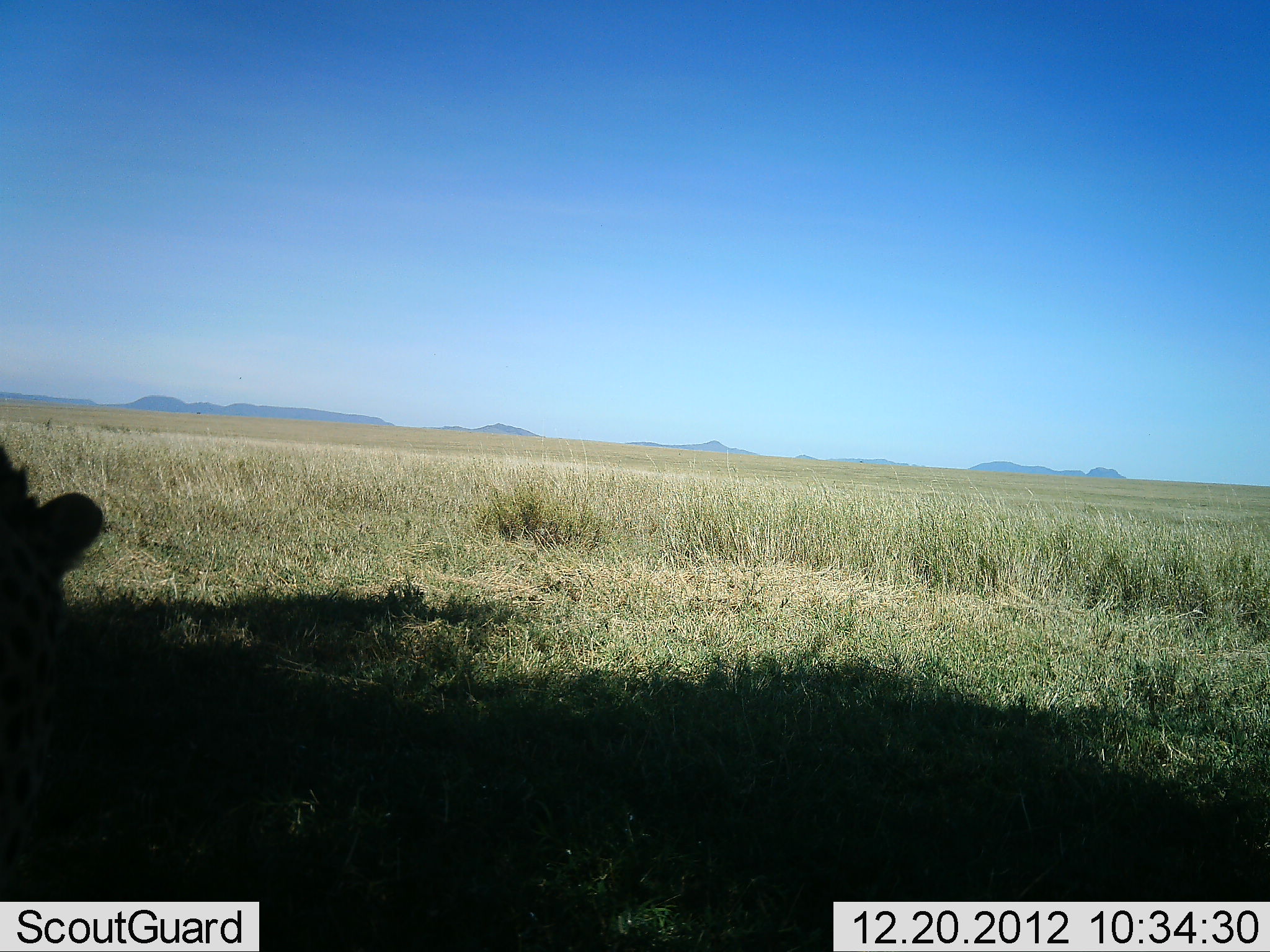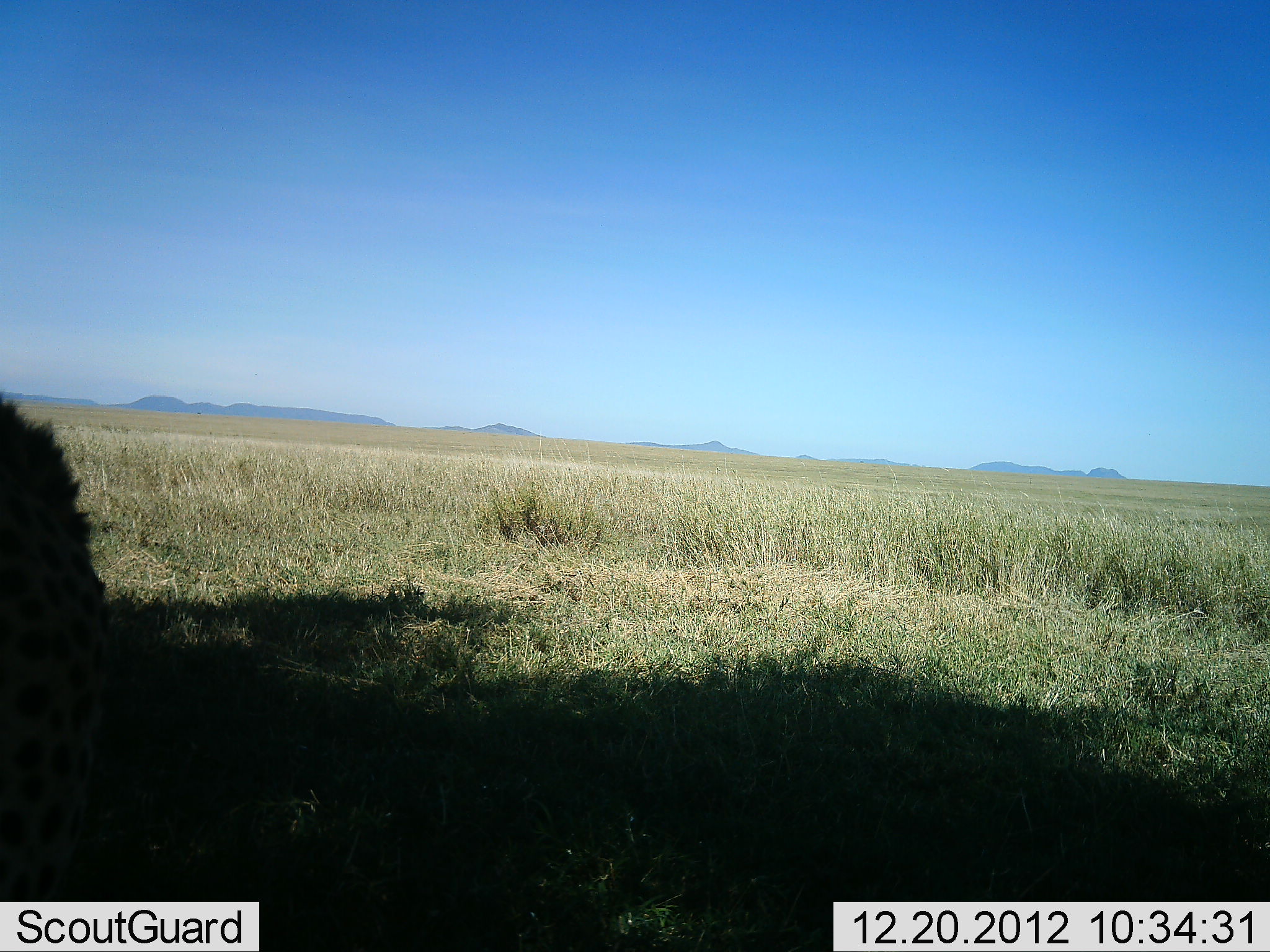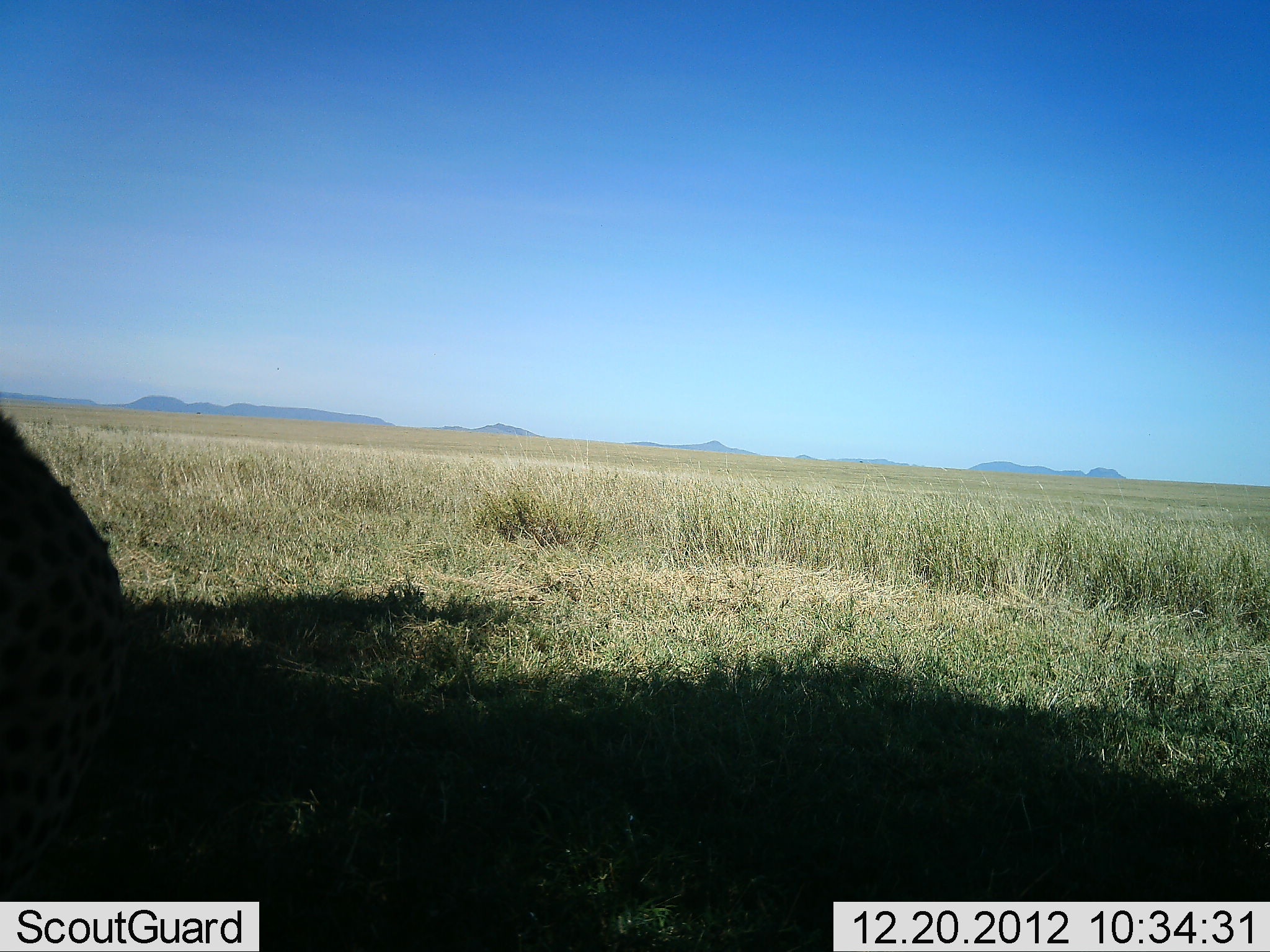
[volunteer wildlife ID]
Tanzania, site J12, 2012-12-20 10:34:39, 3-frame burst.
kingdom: Animalia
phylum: Chordata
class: Mammalia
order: Carnivora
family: Felidae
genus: Acinonyx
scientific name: Acinonyx jubatus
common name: cheetah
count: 1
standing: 22%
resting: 33%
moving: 44%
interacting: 0%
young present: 0%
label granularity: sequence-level